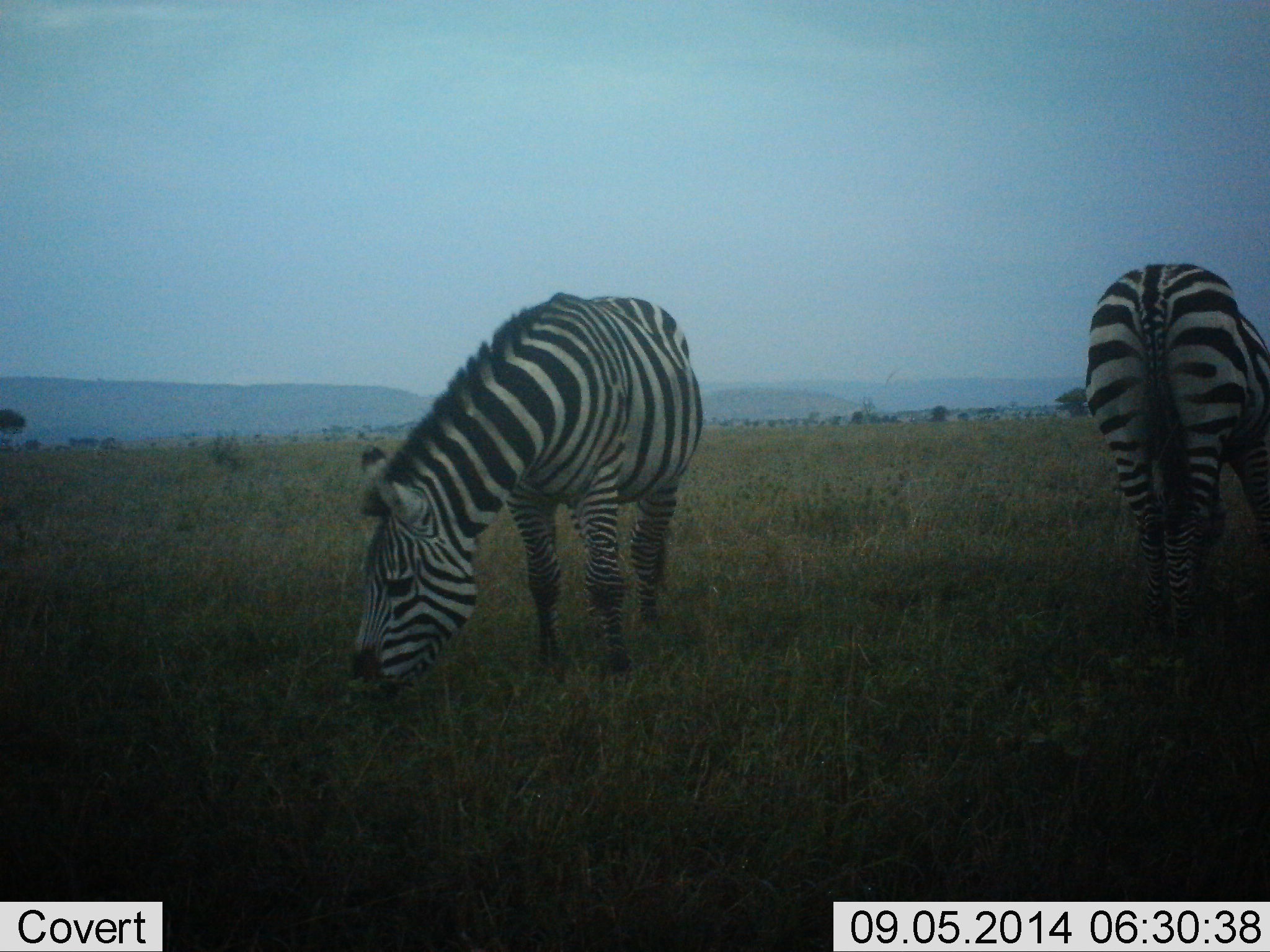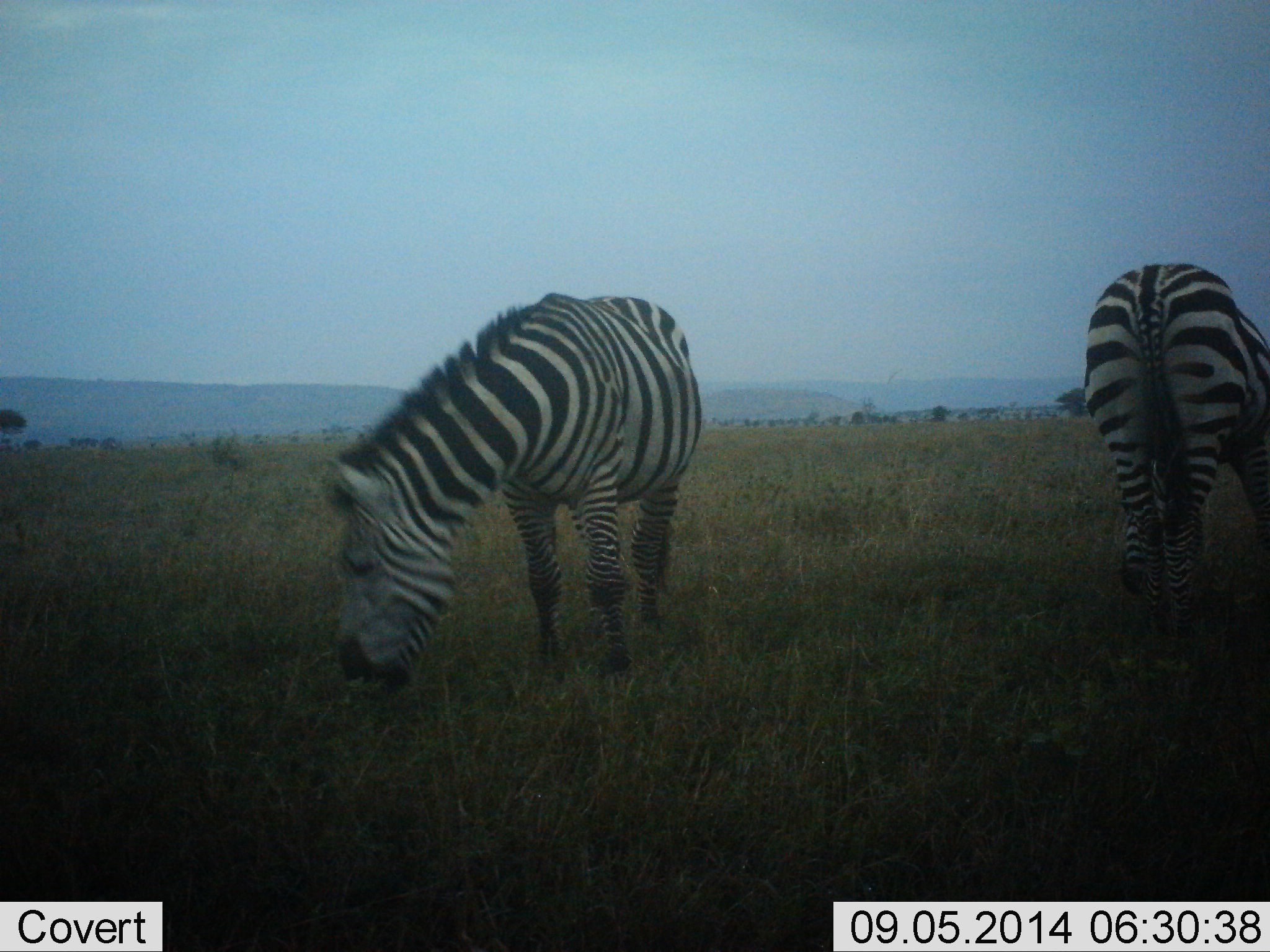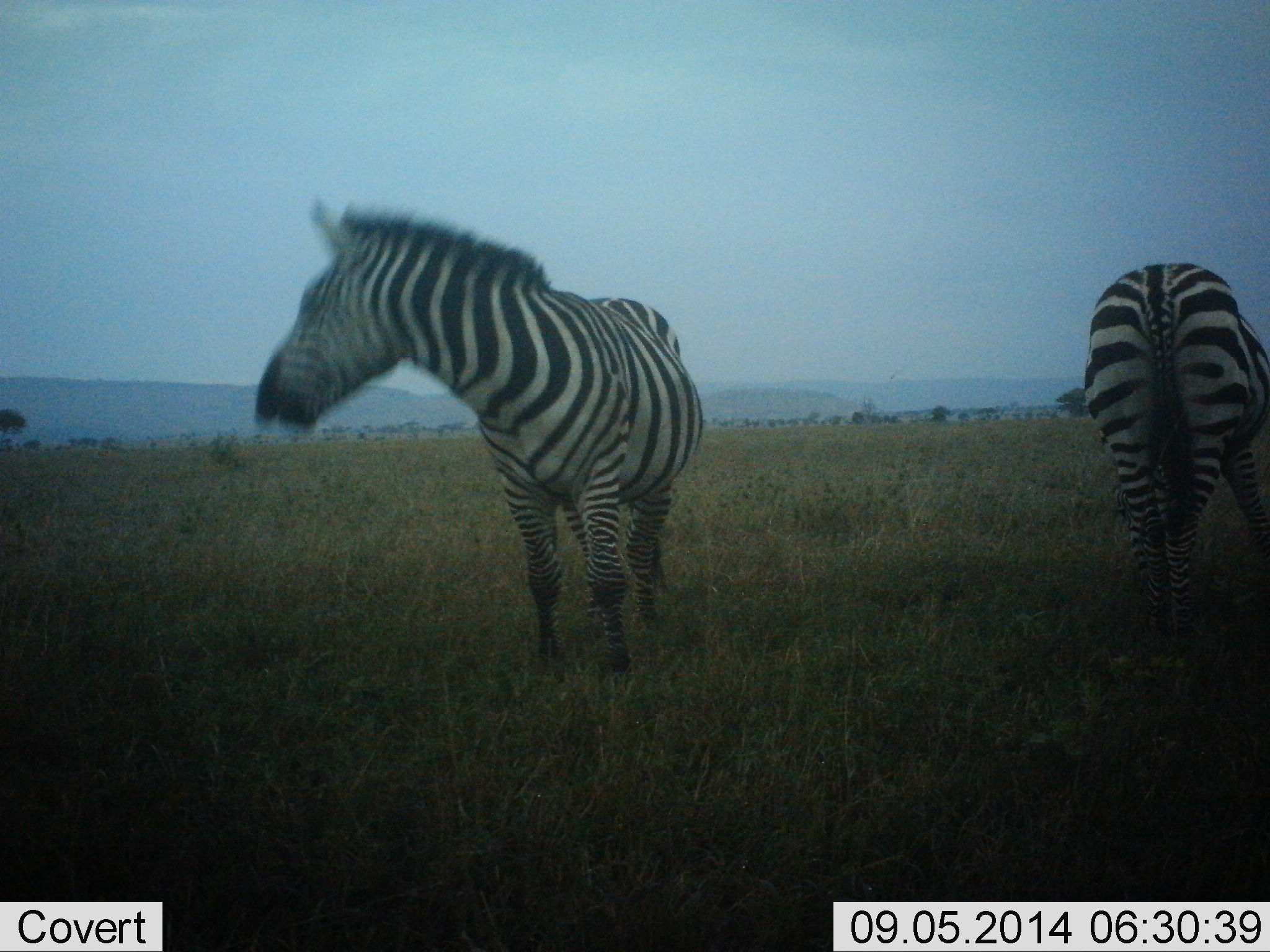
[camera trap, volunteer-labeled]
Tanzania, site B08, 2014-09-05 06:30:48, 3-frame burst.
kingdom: Animalia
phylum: Chordata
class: Mammalia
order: Perissodactyla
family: Equidae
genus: Equus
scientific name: Equus quagga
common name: plains zebra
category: zebra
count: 2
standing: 40%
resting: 10%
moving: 0%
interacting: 0%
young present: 0%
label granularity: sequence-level